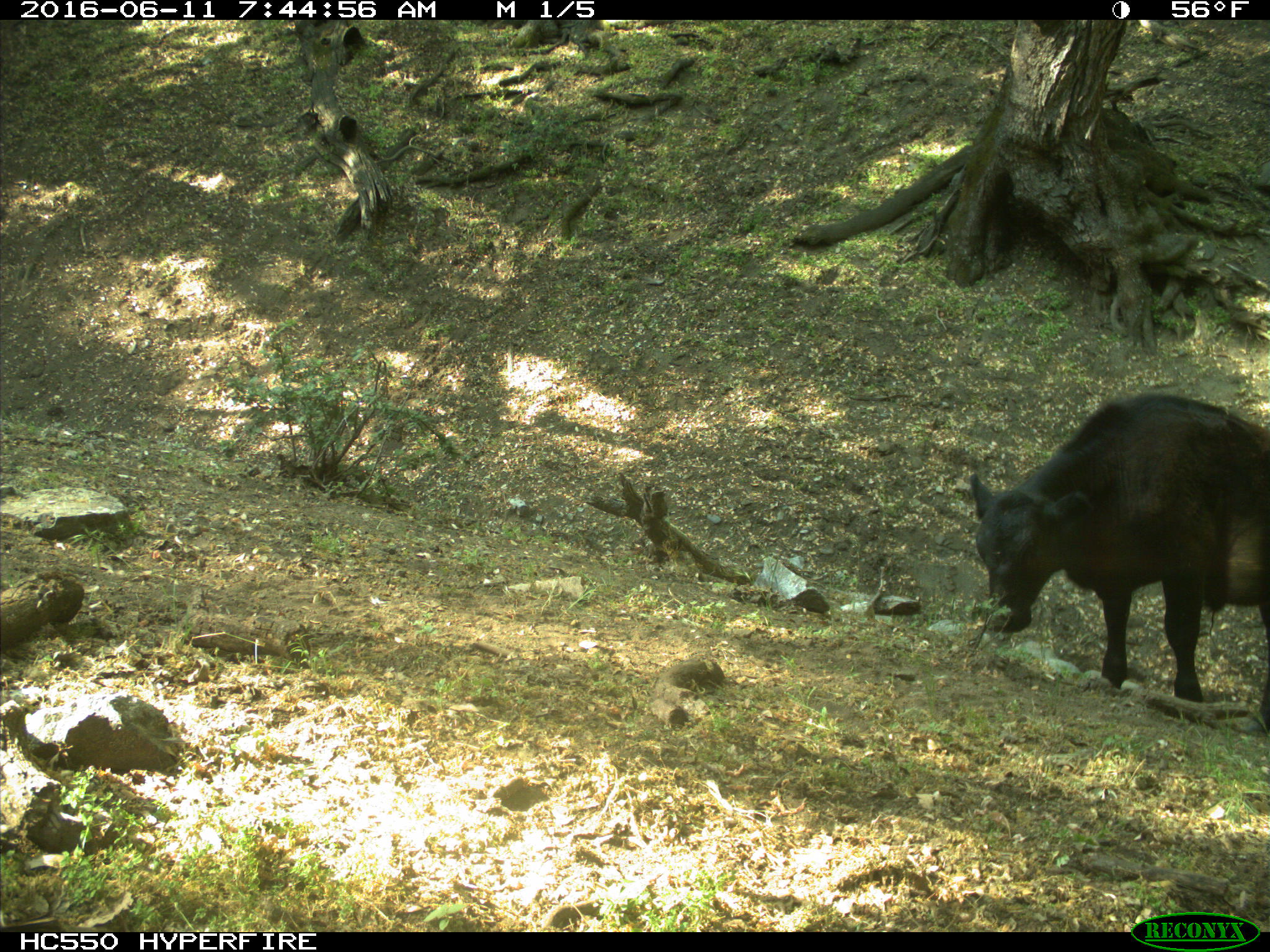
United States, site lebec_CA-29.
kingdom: Animalia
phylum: Chordata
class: Mammalia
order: Artiodactyla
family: Bovidae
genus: Bos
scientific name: Bos taurus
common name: domestic cow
Bos taurus (domestic cow).